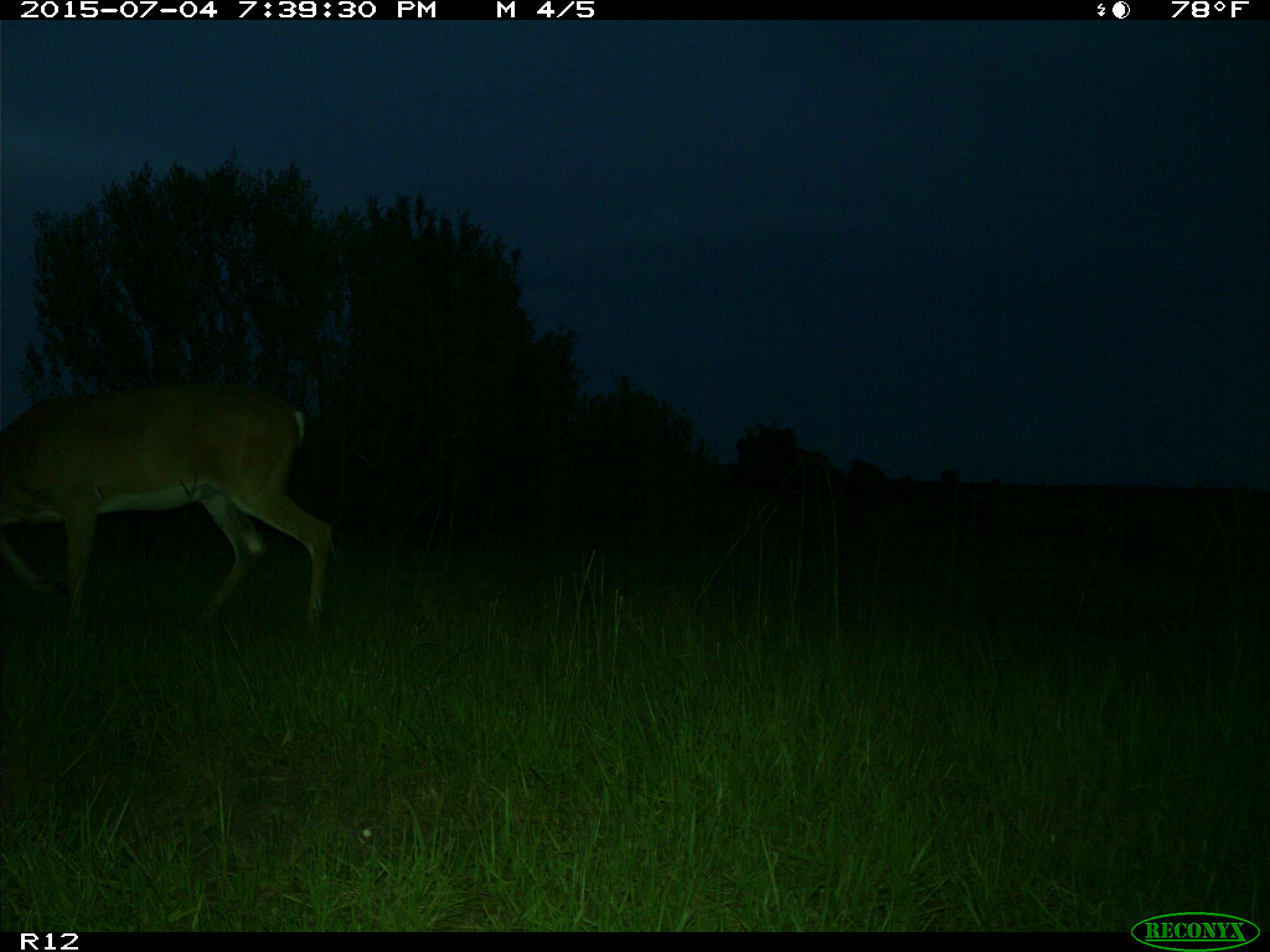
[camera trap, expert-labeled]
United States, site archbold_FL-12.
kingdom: Animalia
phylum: Chordata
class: Mammalia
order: Artiodactyla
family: Cervidae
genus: Odocoileus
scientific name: Odocoileus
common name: deer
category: unidentified deer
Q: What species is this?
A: Unidentified deer (deer) (Odocoileus).